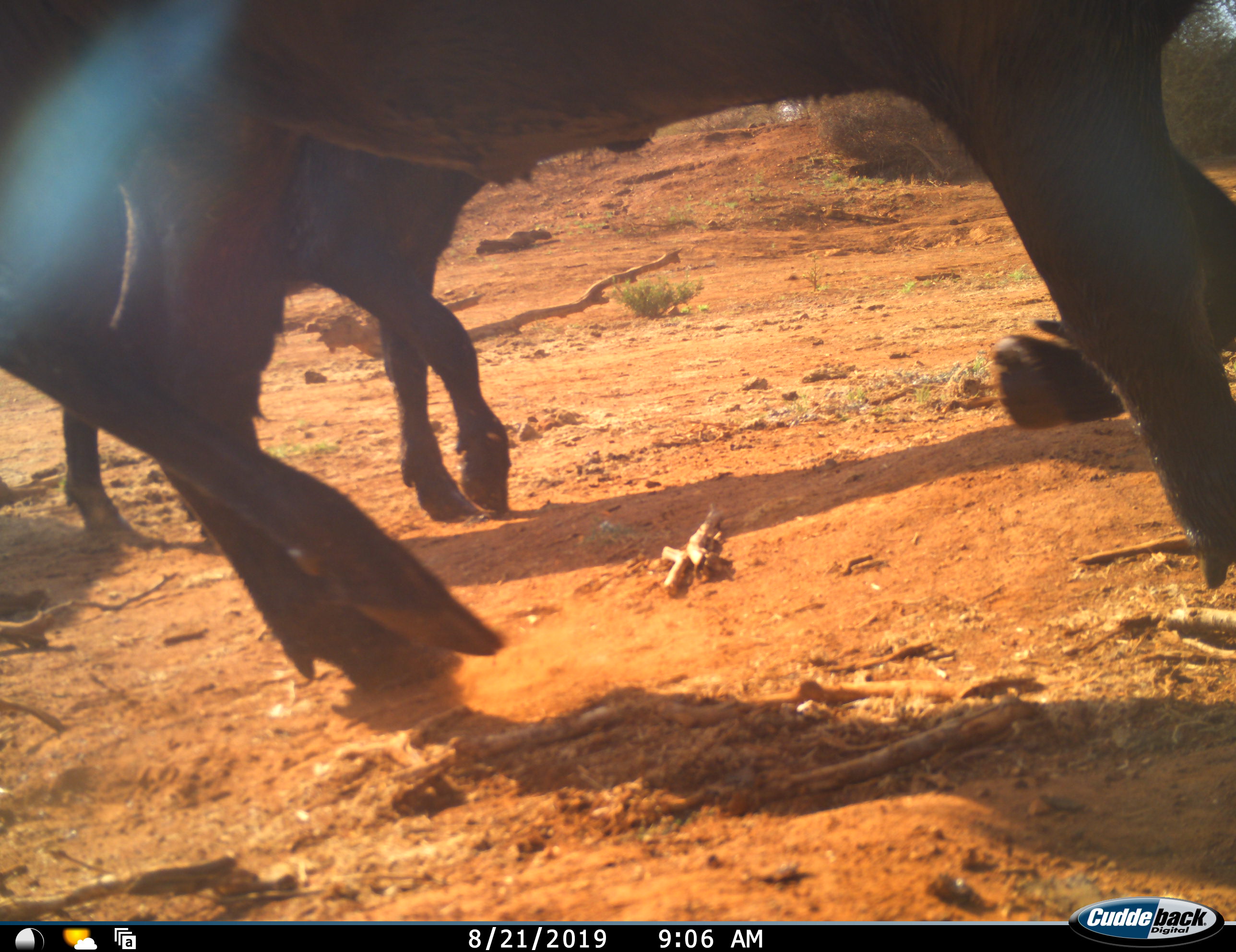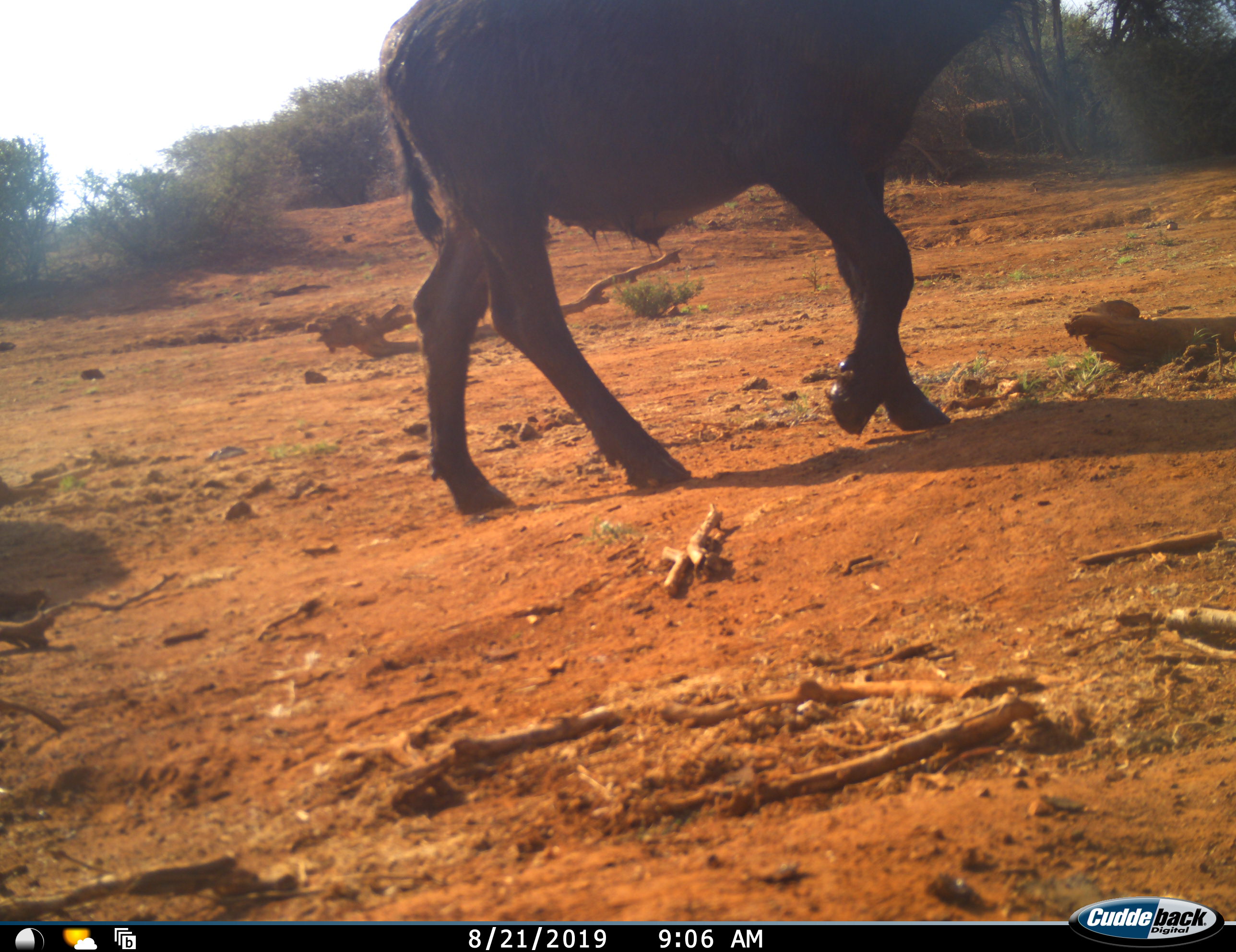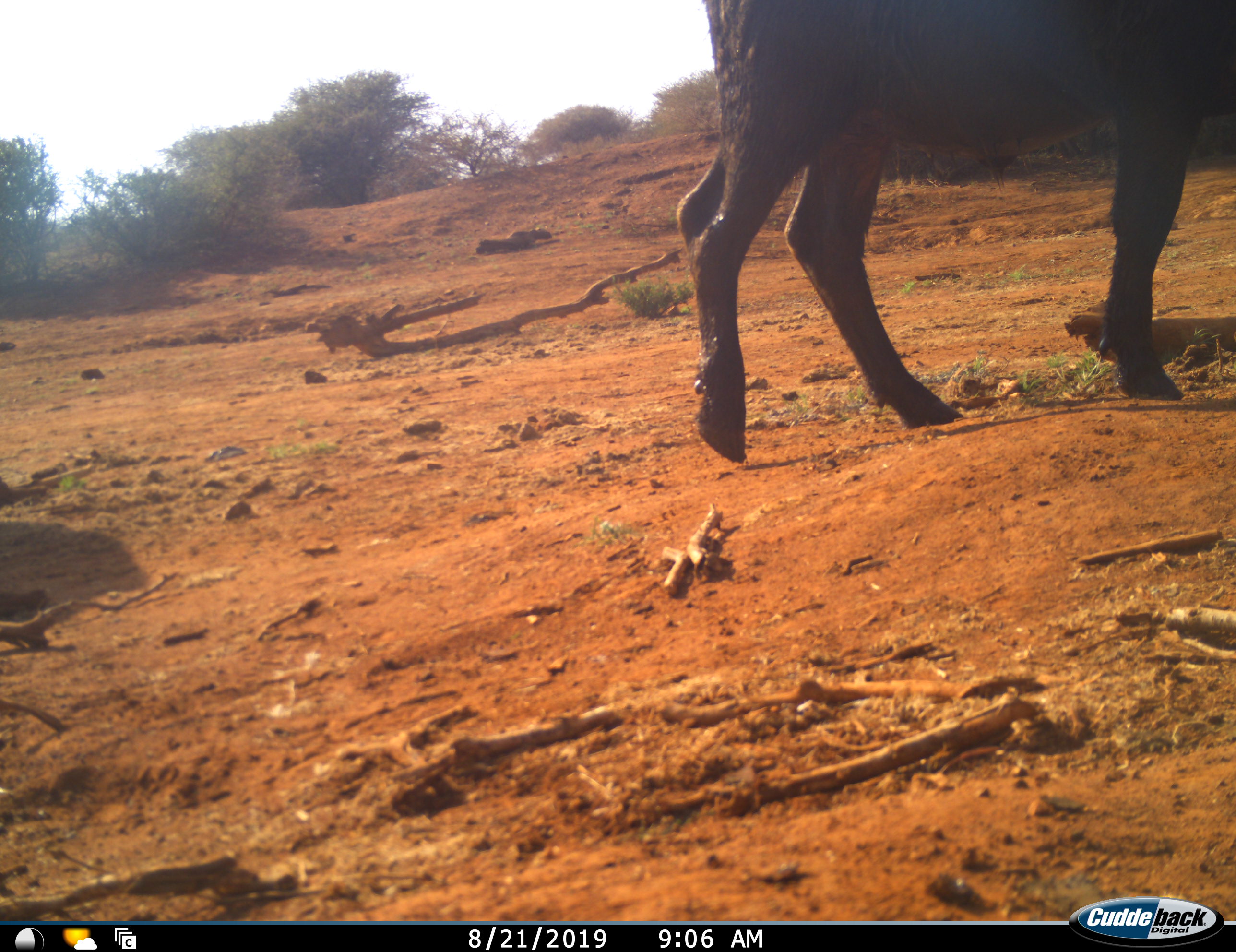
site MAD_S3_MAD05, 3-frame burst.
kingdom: Animalia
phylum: Chordata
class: Mammalia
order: Artiodactyla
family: Bovidae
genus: Syncerus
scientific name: Syncerus caffer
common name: african buffalo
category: buffalo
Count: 2.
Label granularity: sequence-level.